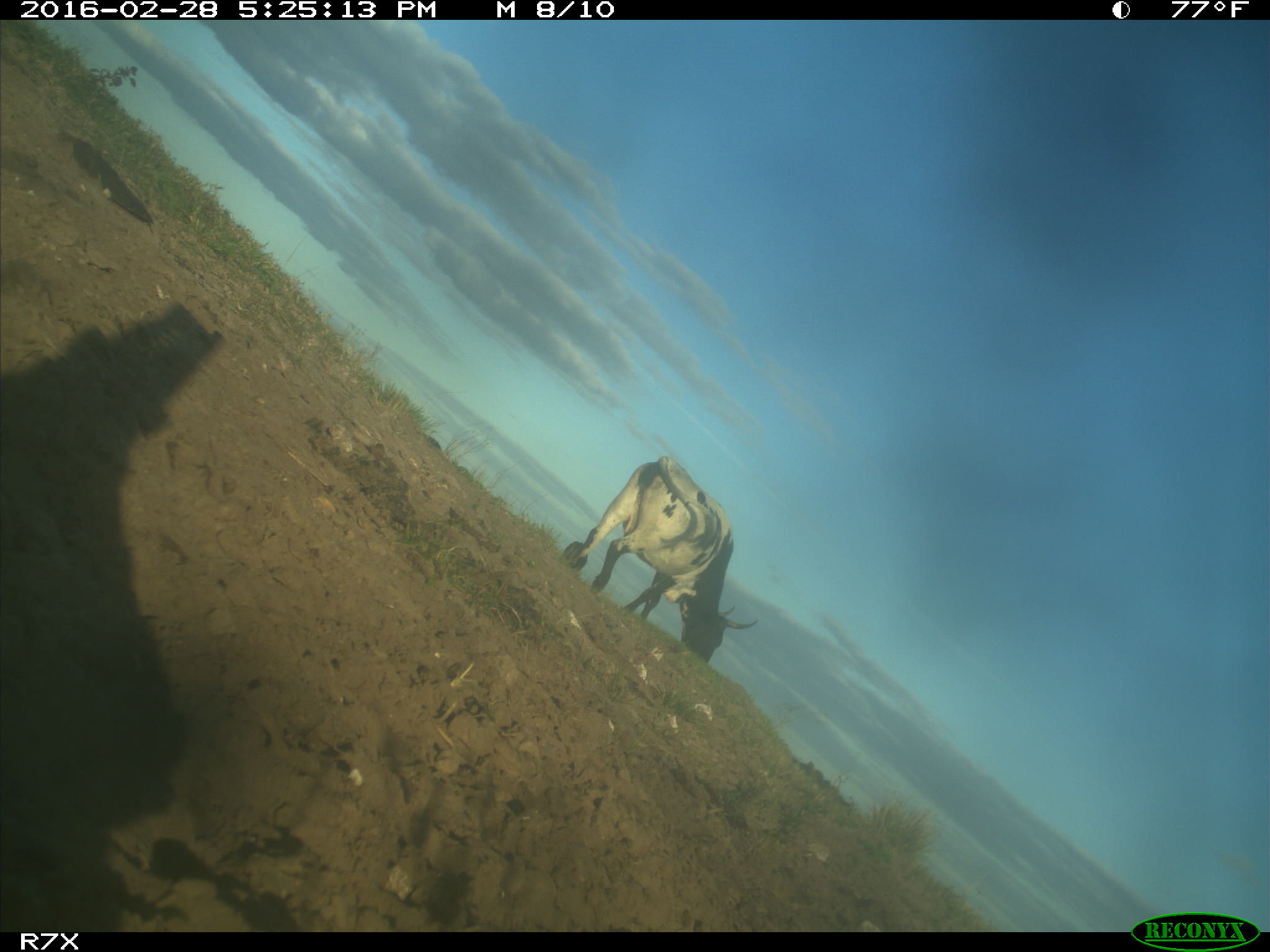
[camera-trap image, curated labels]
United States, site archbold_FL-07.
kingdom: Animalia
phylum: Chordata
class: Mammalia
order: Artiodactyla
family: Bovidae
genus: Bos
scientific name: Bos taurus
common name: domestic cow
Bos taurus (domestic cow).